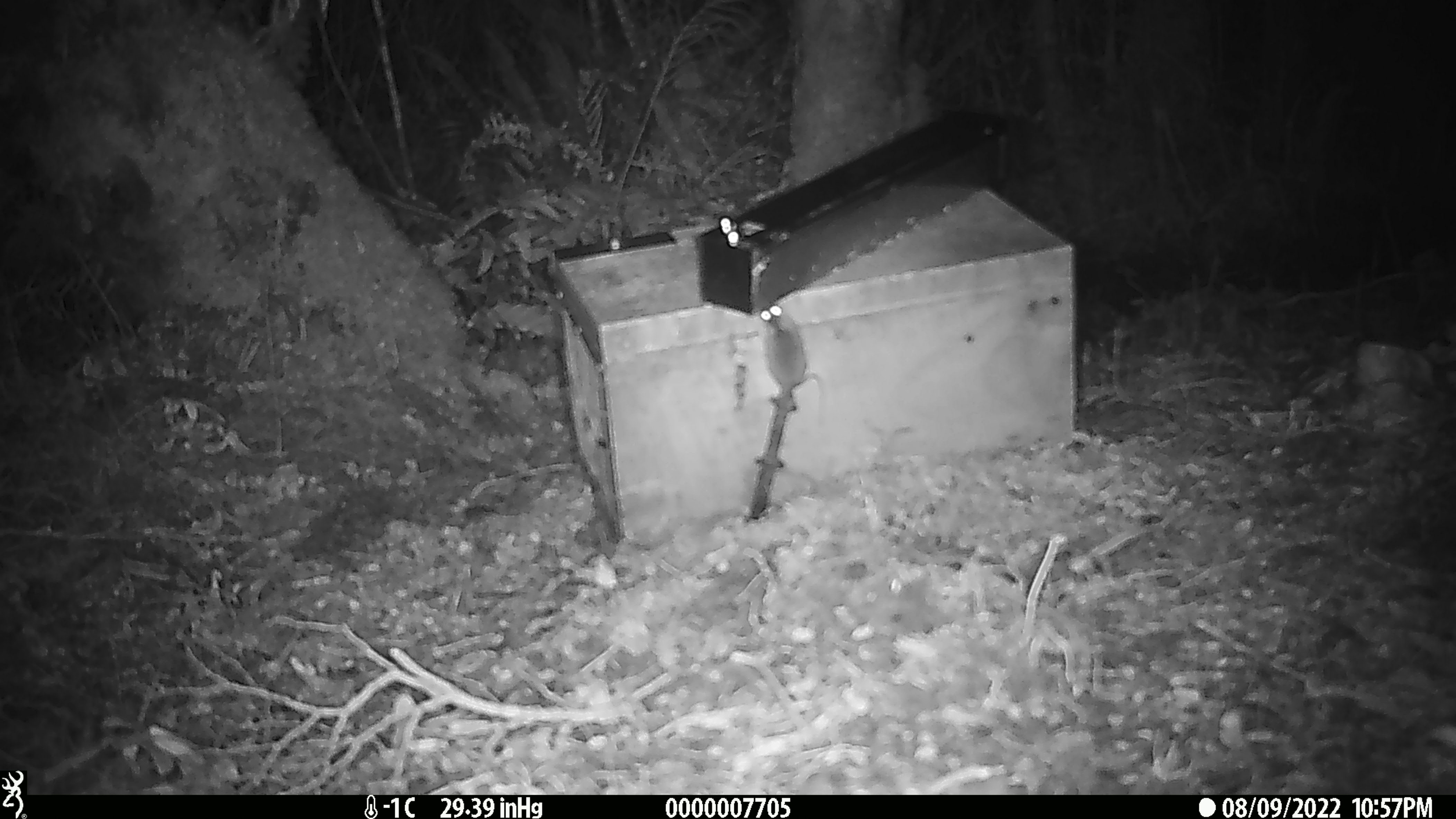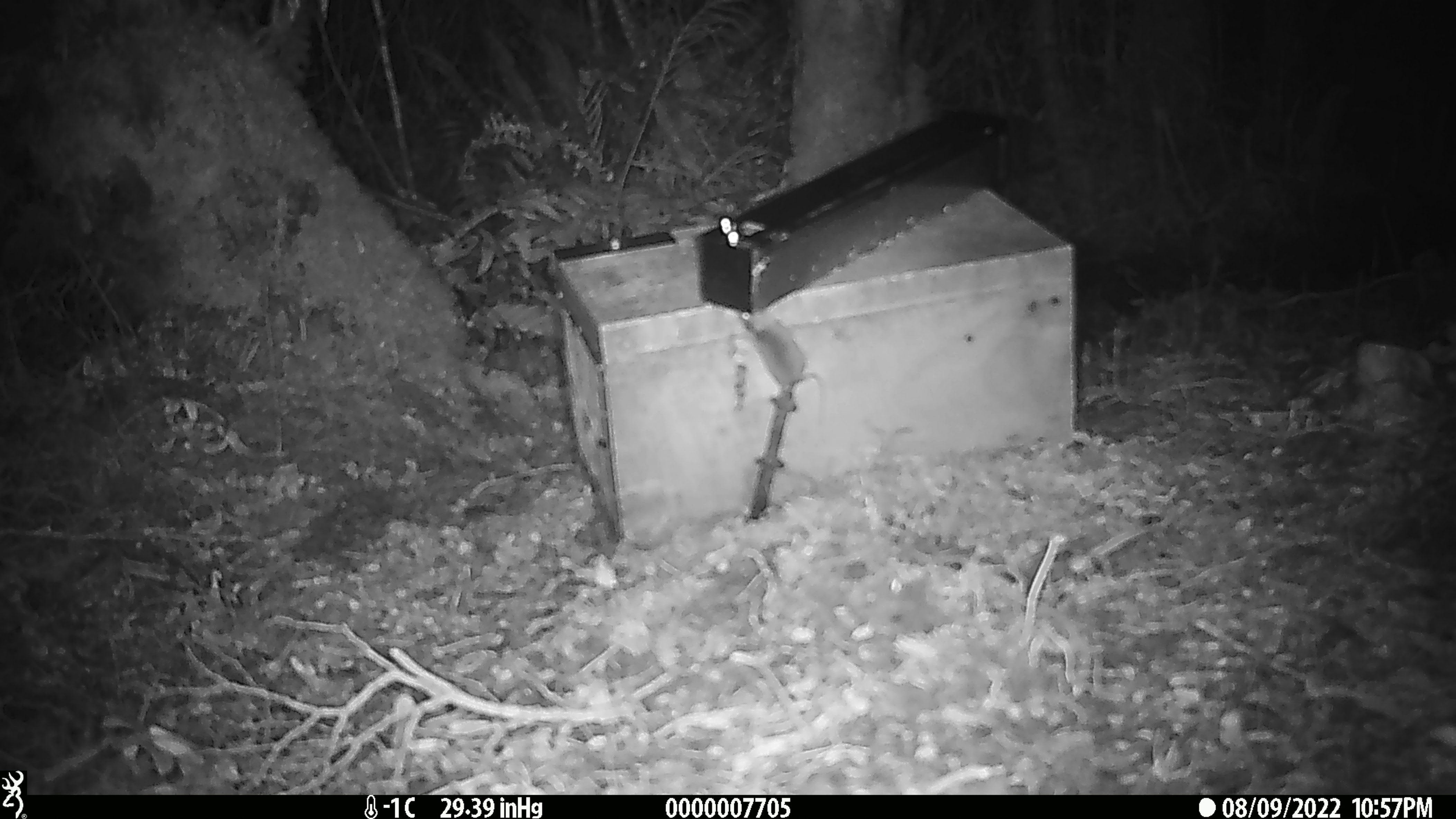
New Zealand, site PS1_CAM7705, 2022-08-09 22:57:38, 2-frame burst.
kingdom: Animalia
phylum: Chordata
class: Mammalia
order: Rodentia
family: Muridae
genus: Mus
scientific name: Mus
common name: mouse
Mouse (Mus).